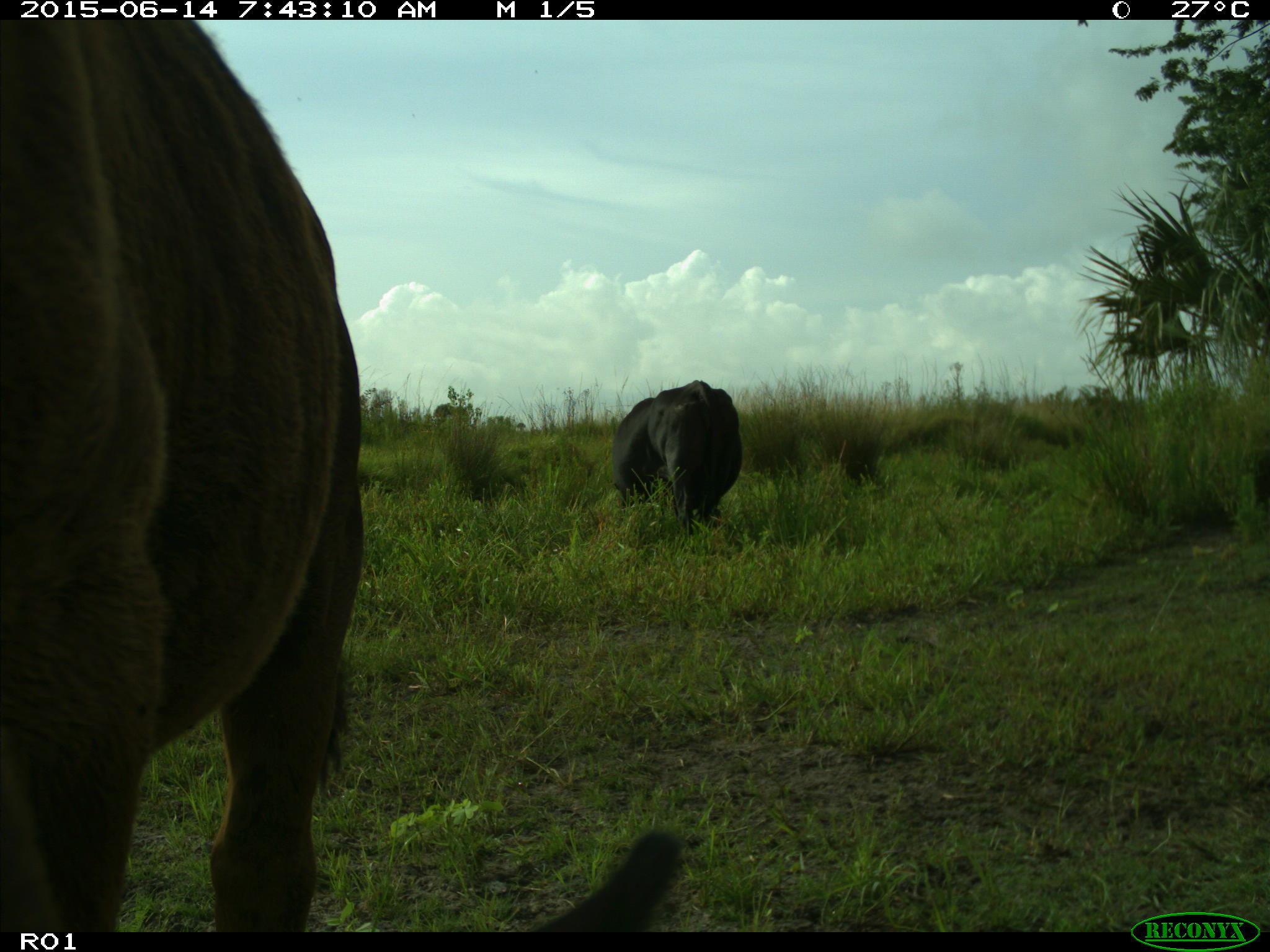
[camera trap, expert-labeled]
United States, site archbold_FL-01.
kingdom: Animalia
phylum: Chordata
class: Mammalia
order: Artiodactyla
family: Bovidae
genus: Bos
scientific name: Bos taurus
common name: domestic cow